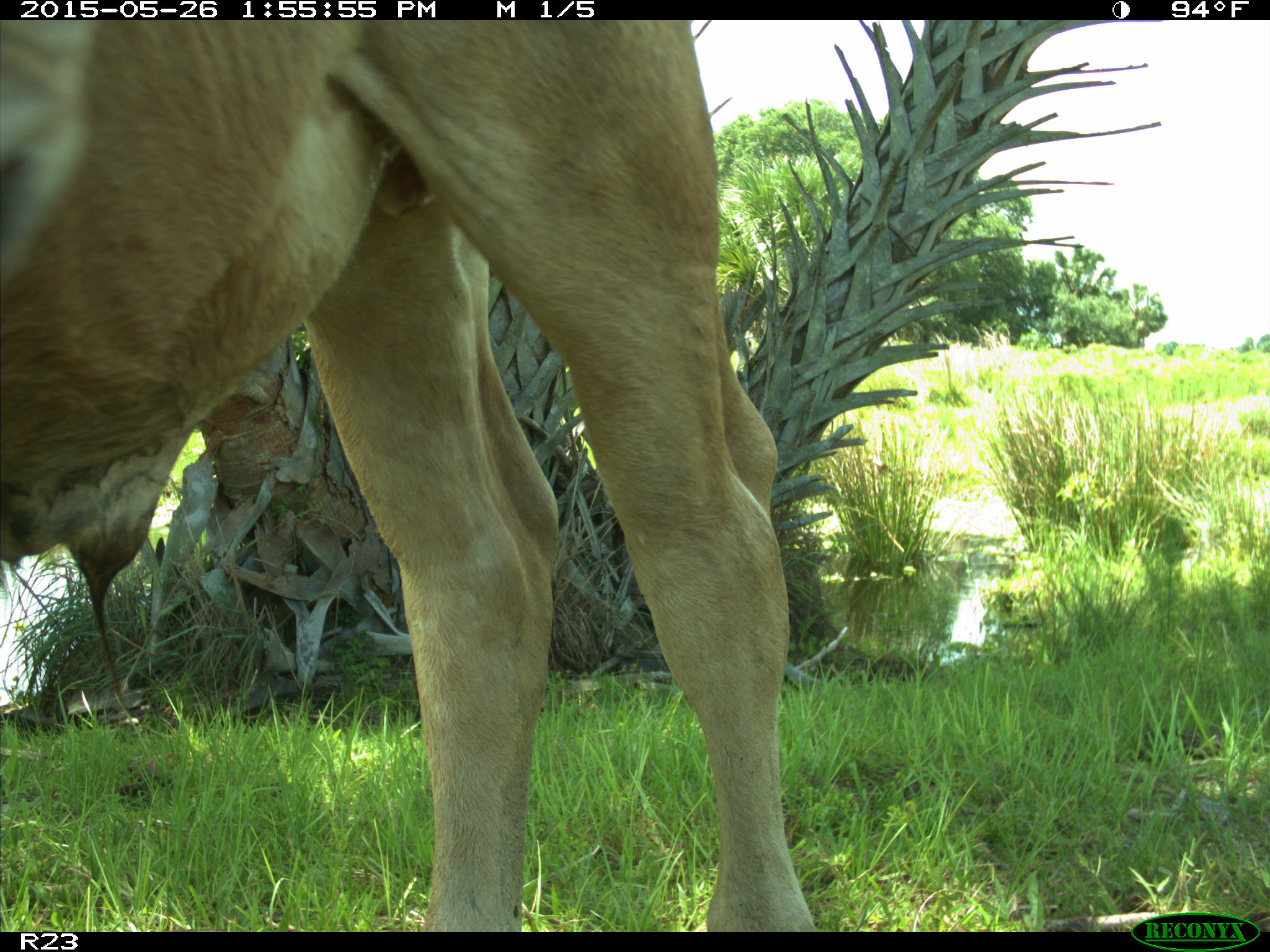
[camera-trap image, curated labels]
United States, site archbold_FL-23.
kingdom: Animalia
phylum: Chordata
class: Mammalia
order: Artiodactyla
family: Bovidae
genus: Bos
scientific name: Bos taurus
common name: domestic cow